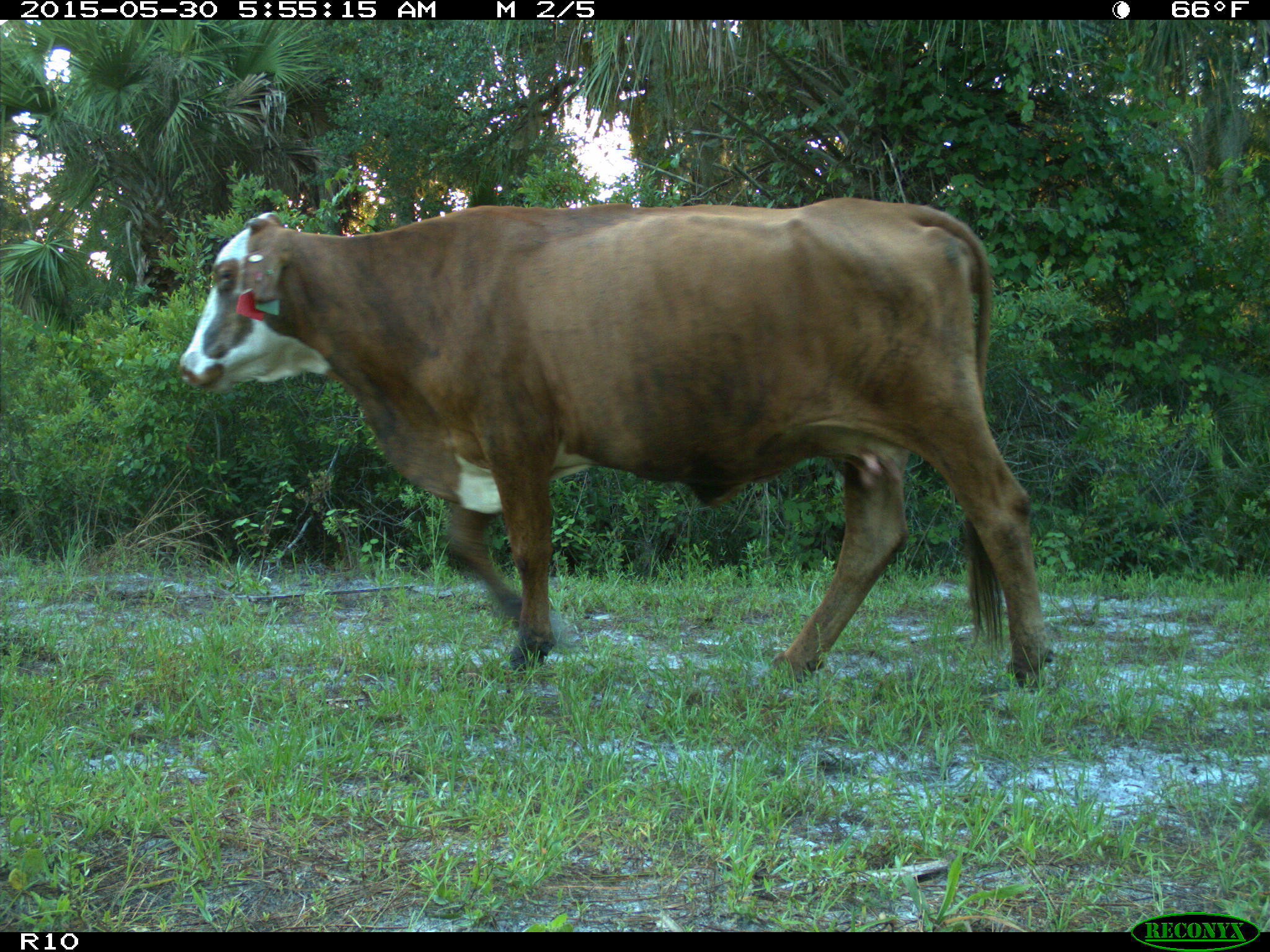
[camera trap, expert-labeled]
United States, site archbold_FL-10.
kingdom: Animalia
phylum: Chordata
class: Mammalia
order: Artiodactyla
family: Bovidae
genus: Bos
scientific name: Bos taurus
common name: domestic cow